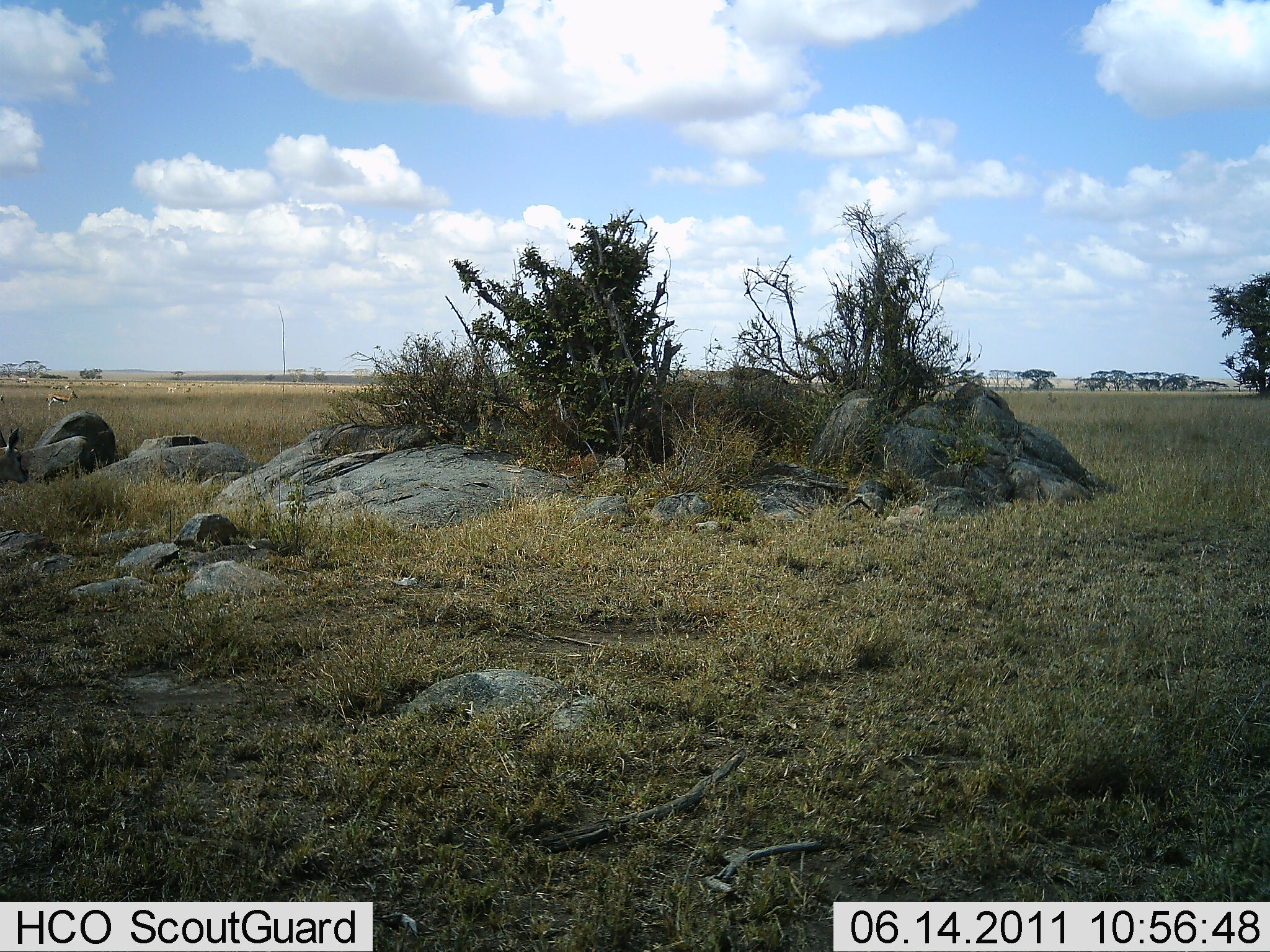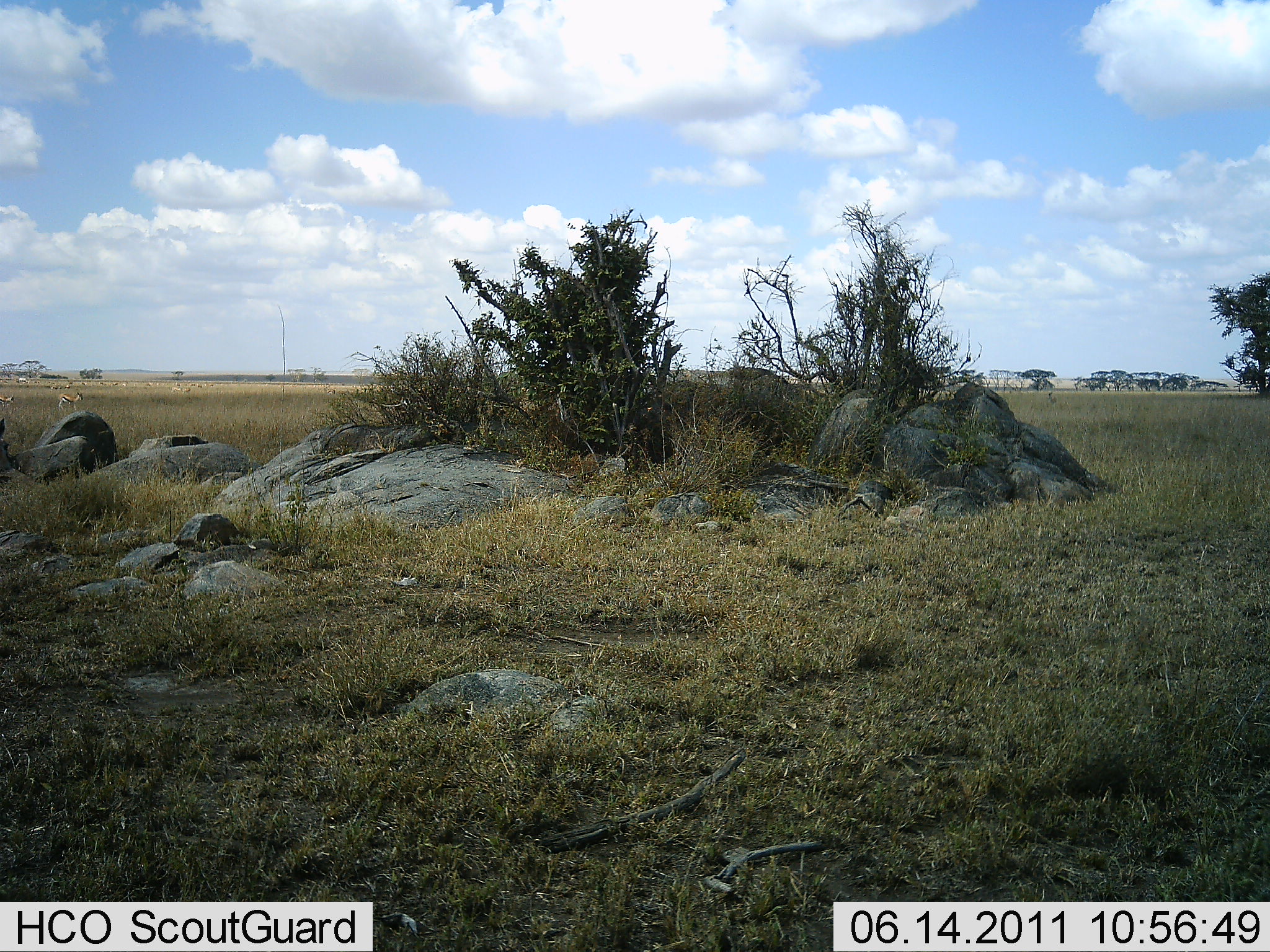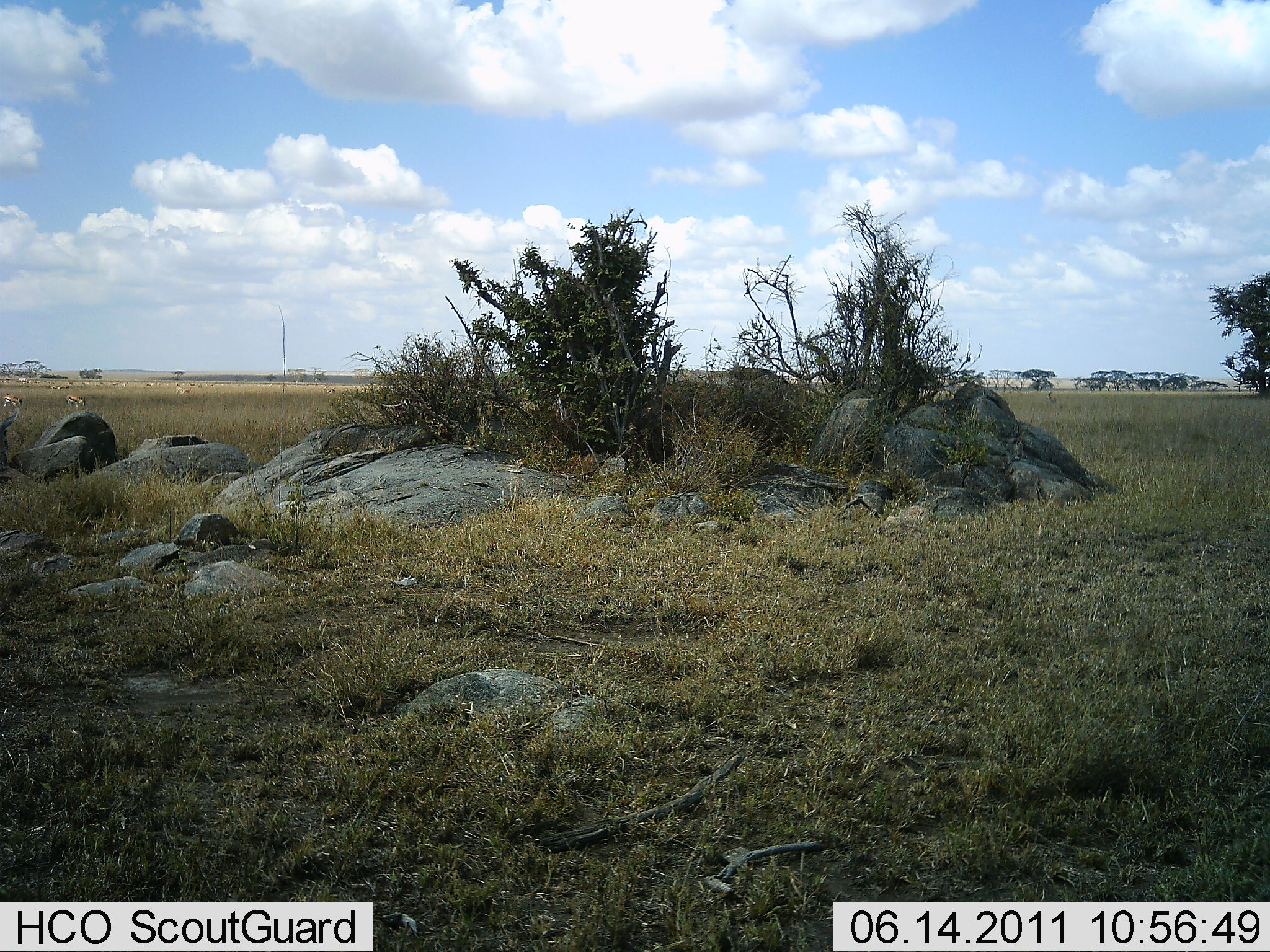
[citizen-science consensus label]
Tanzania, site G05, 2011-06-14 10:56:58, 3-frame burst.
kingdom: Animalia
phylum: Chordata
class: Mammalia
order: Artiodactyla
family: Bovidae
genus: Eudorcas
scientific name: Eudorcas thomsonii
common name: thomson's gazelle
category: gazellethomsons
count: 3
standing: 17%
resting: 0%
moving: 83%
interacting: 0%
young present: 0%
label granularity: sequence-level